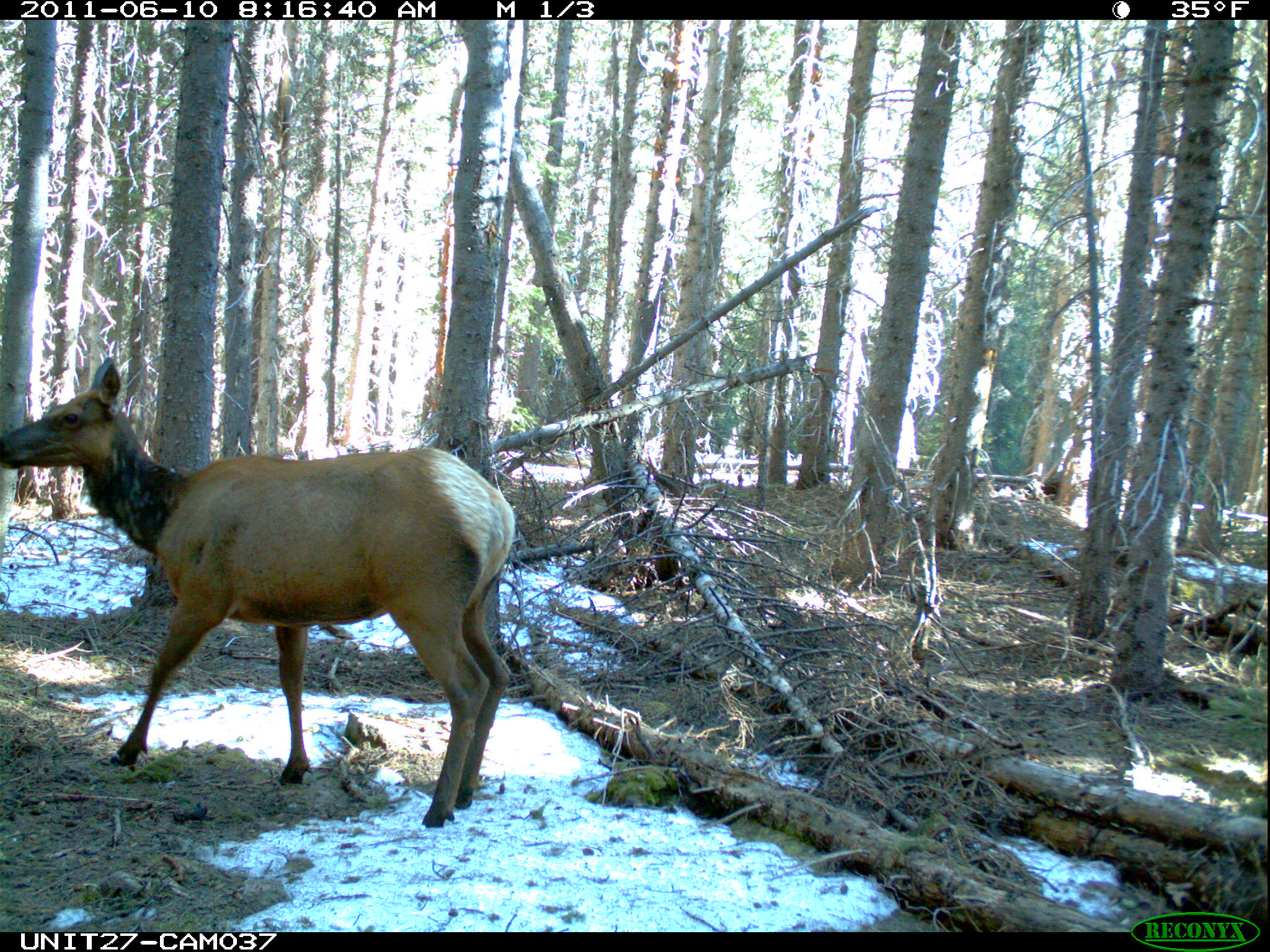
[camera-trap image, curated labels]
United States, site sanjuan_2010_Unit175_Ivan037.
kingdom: Animalia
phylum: Chordata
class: Mammalia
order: Artiodactyla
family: Cervidae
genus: Cervus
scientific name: Cervus elaphus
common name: red deer